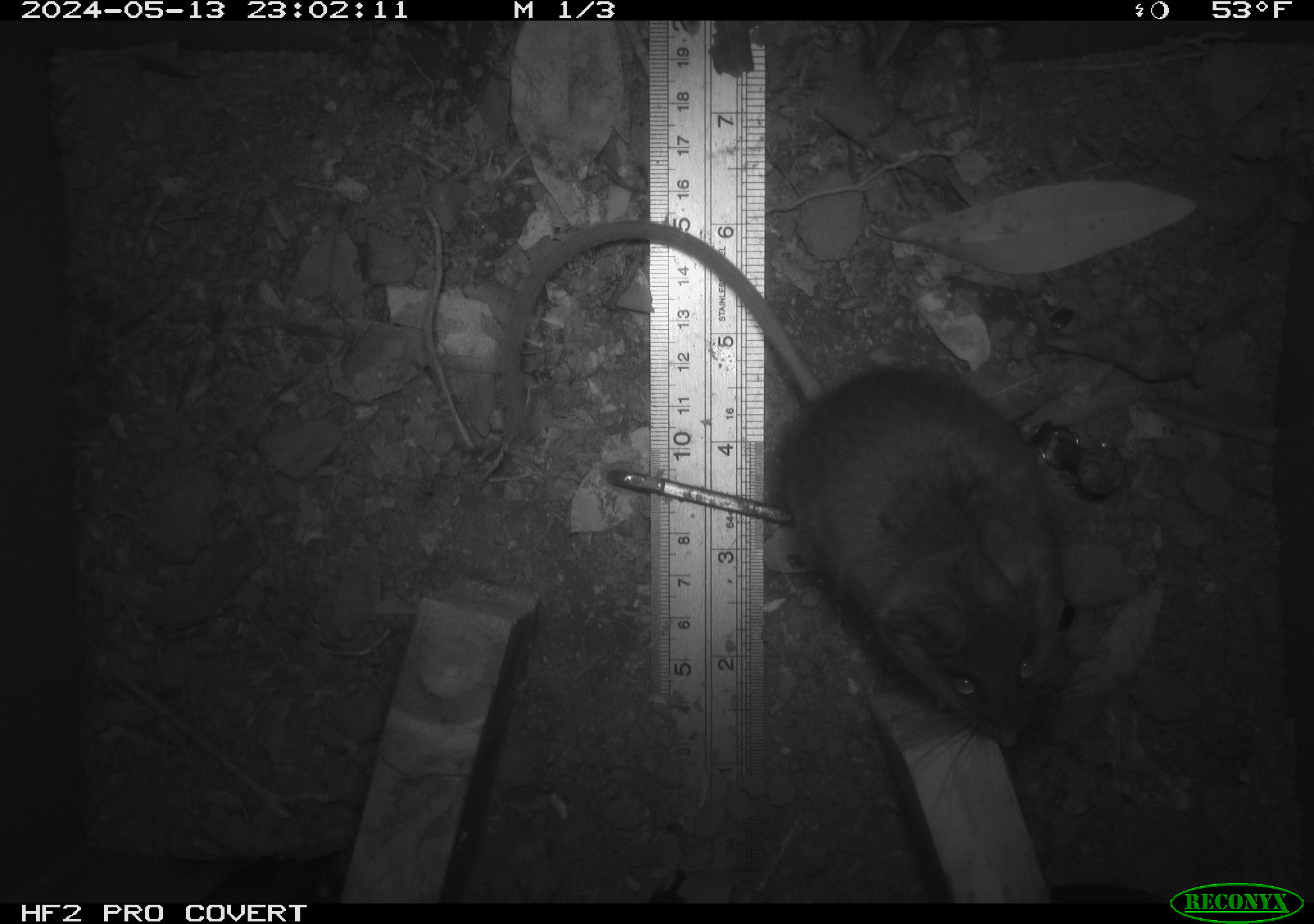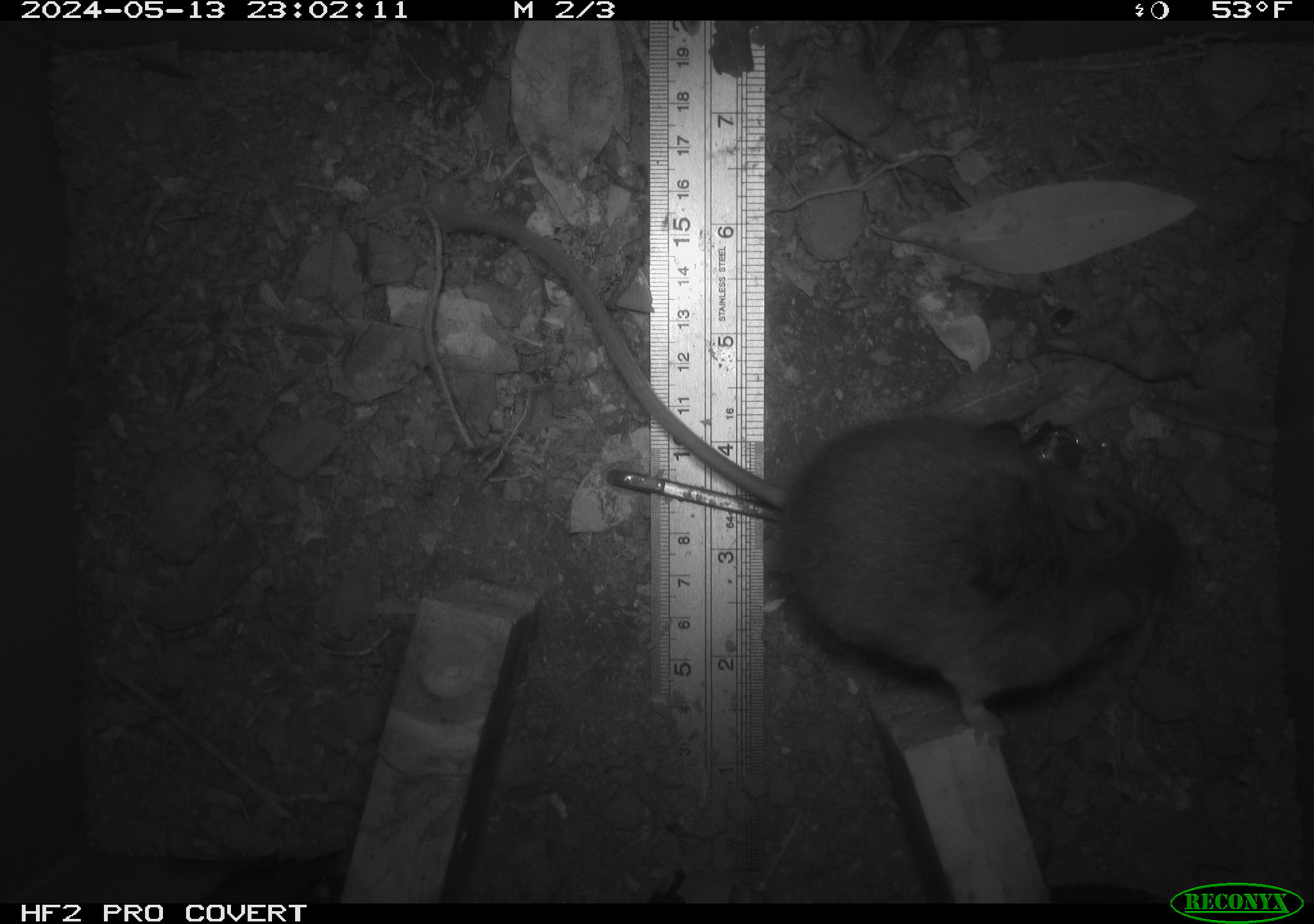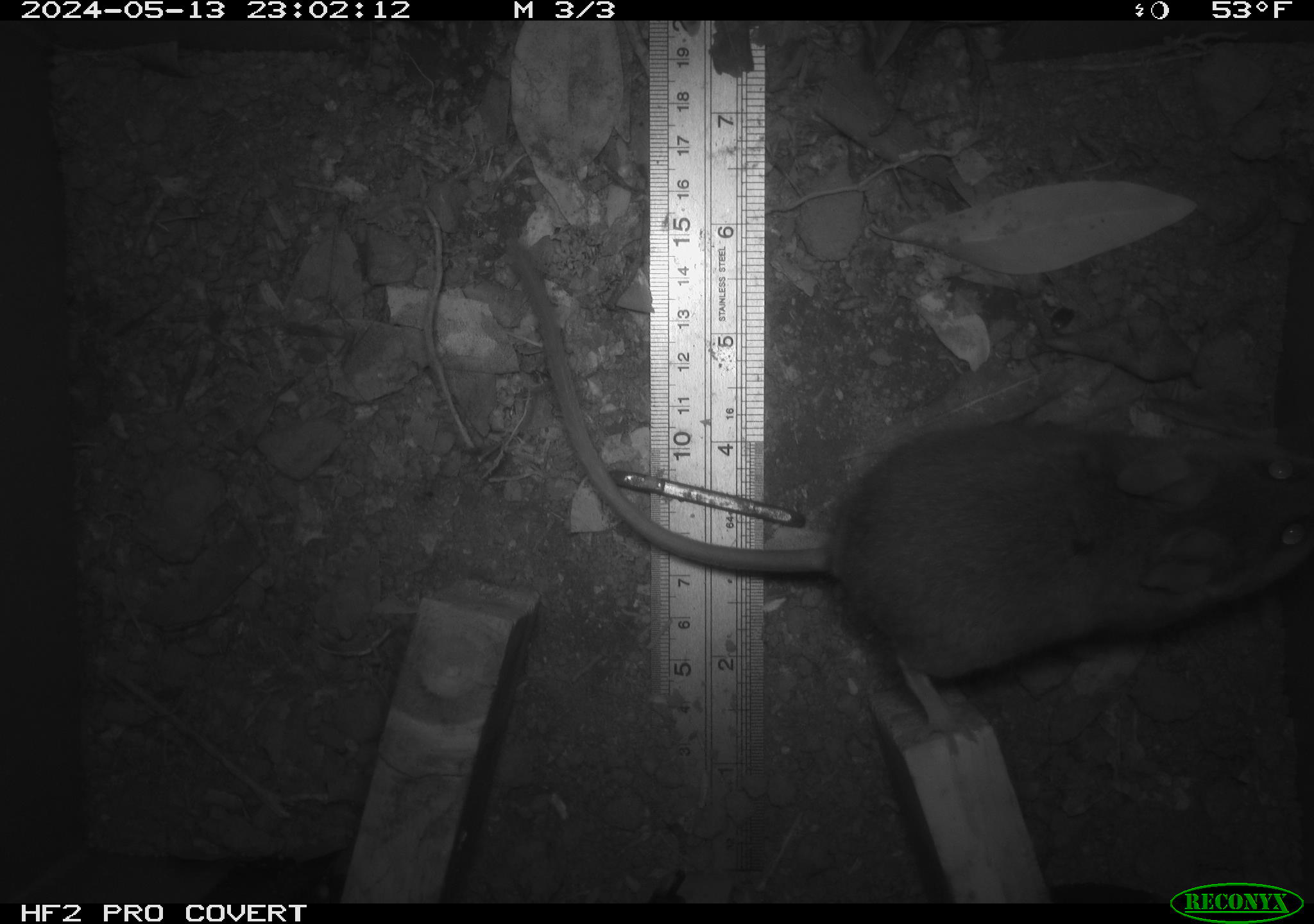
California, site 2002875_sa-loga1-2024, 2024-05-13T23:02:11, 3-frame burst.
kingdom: Animalia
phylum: Chordata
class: Mammalia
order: Rodentia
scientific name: Rodentia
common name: rodent